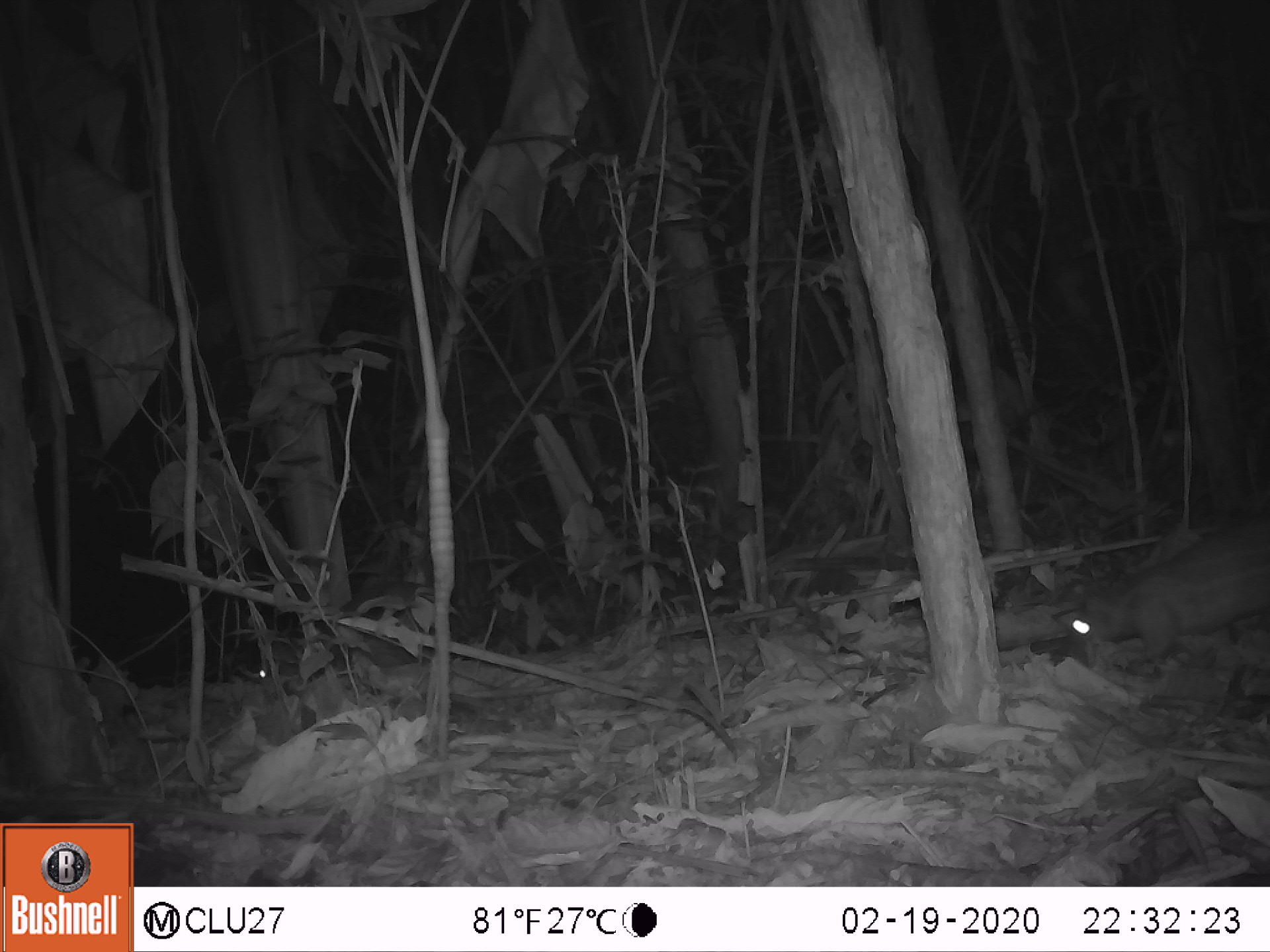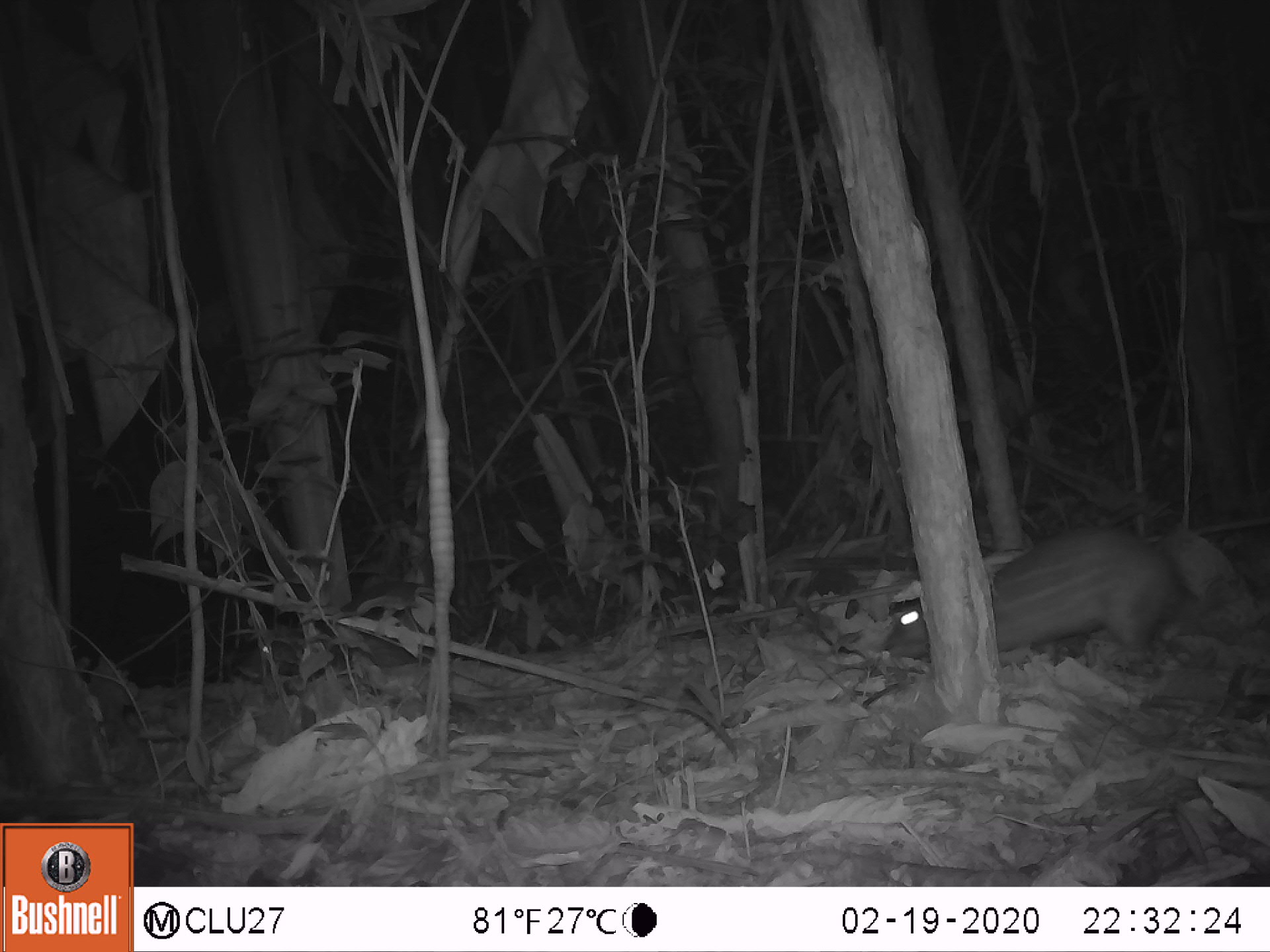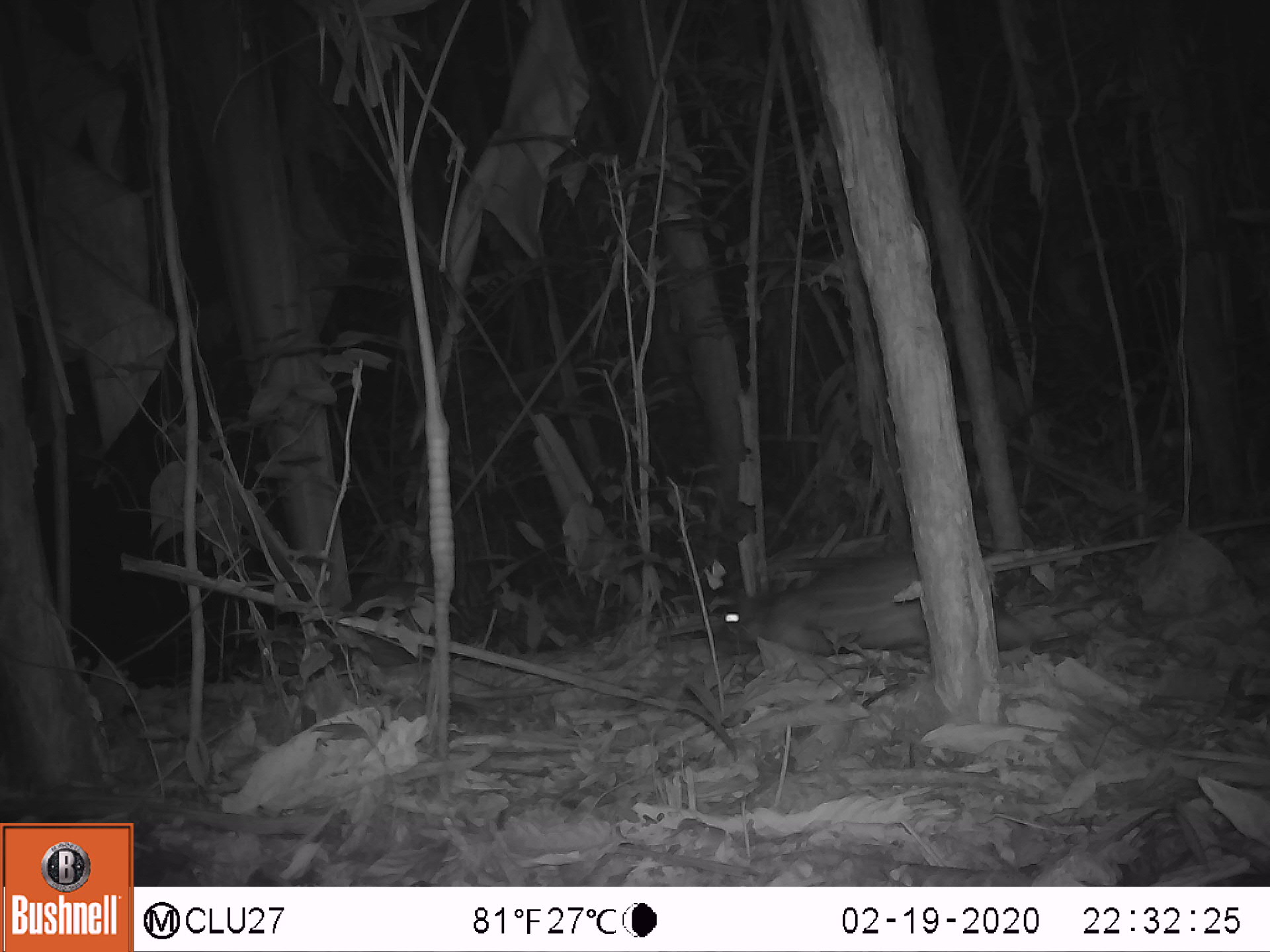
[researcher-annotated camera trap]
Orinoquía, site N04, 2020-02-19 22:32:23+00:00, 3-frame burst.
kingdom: Animalia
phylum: Chordata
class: Mammalia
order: Rodentia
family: Cuniculidae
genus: Cuniculus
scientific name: Cuniculus paca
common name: spotted paca